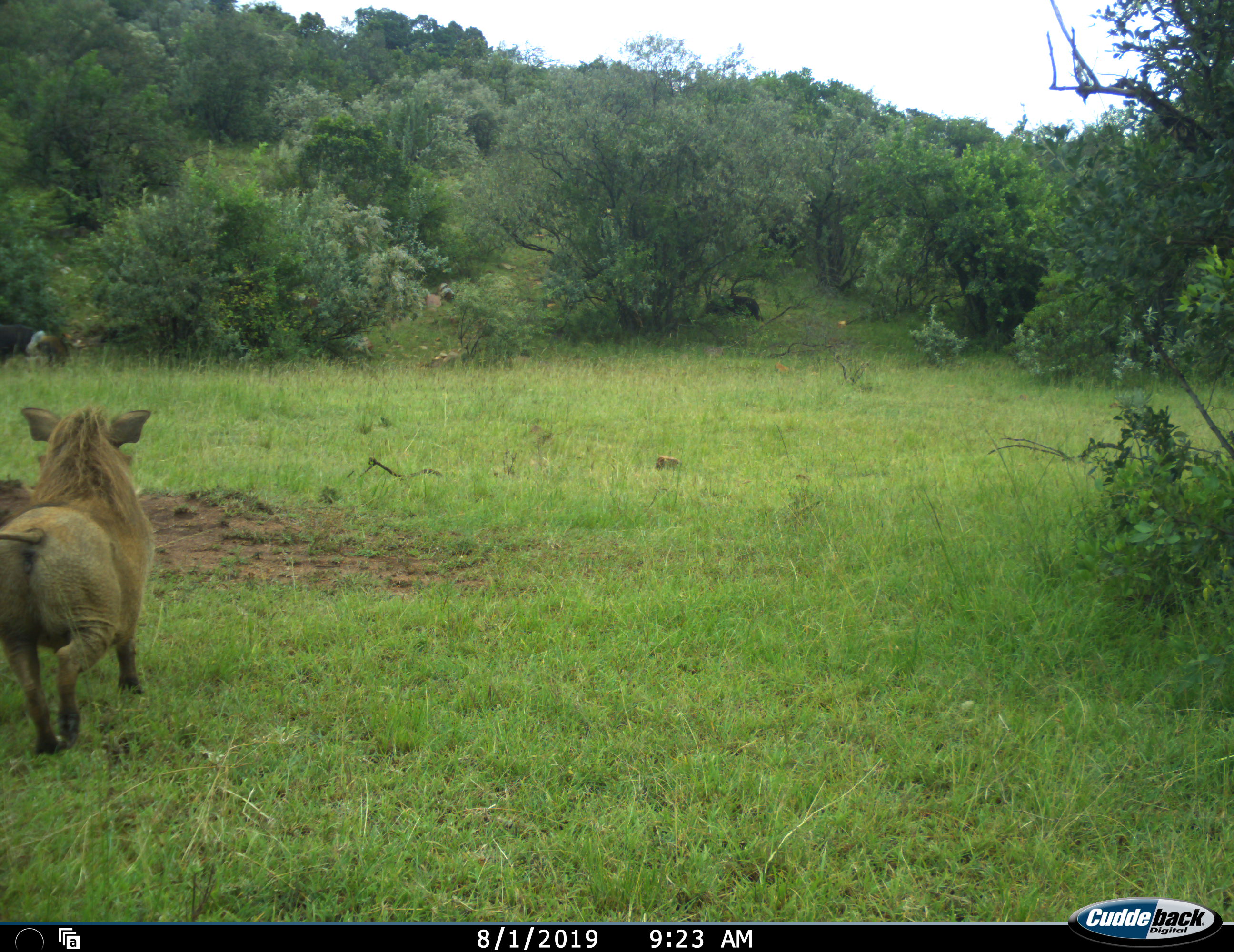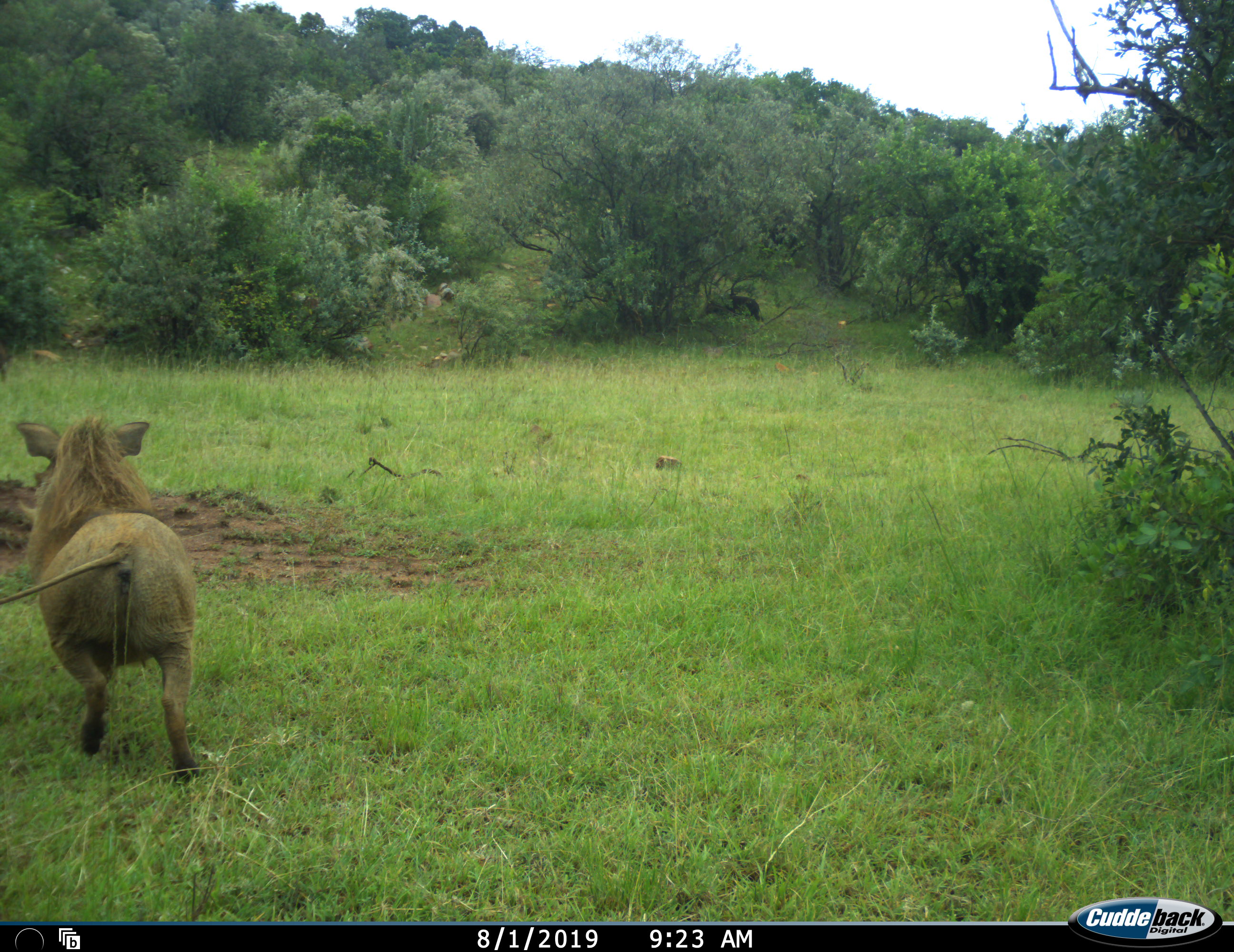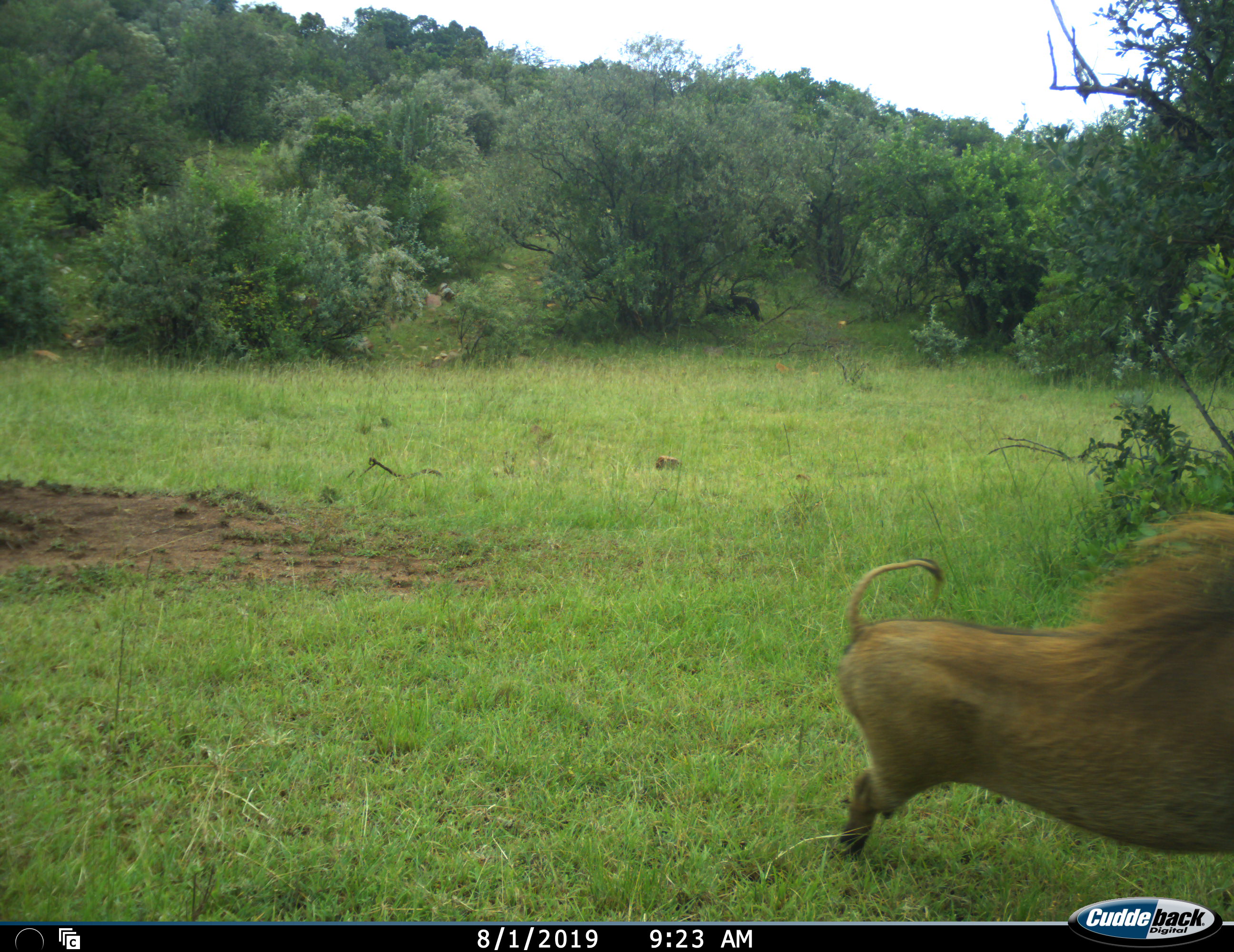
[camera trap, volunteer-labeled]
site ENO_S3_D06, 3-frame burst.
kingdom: Animalia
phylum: Chordata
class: Mammalia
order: Artiodactyla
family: Suidae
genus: Phacochoerus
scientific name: Phacochoerus africanus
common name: warthog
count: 1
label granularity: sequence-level